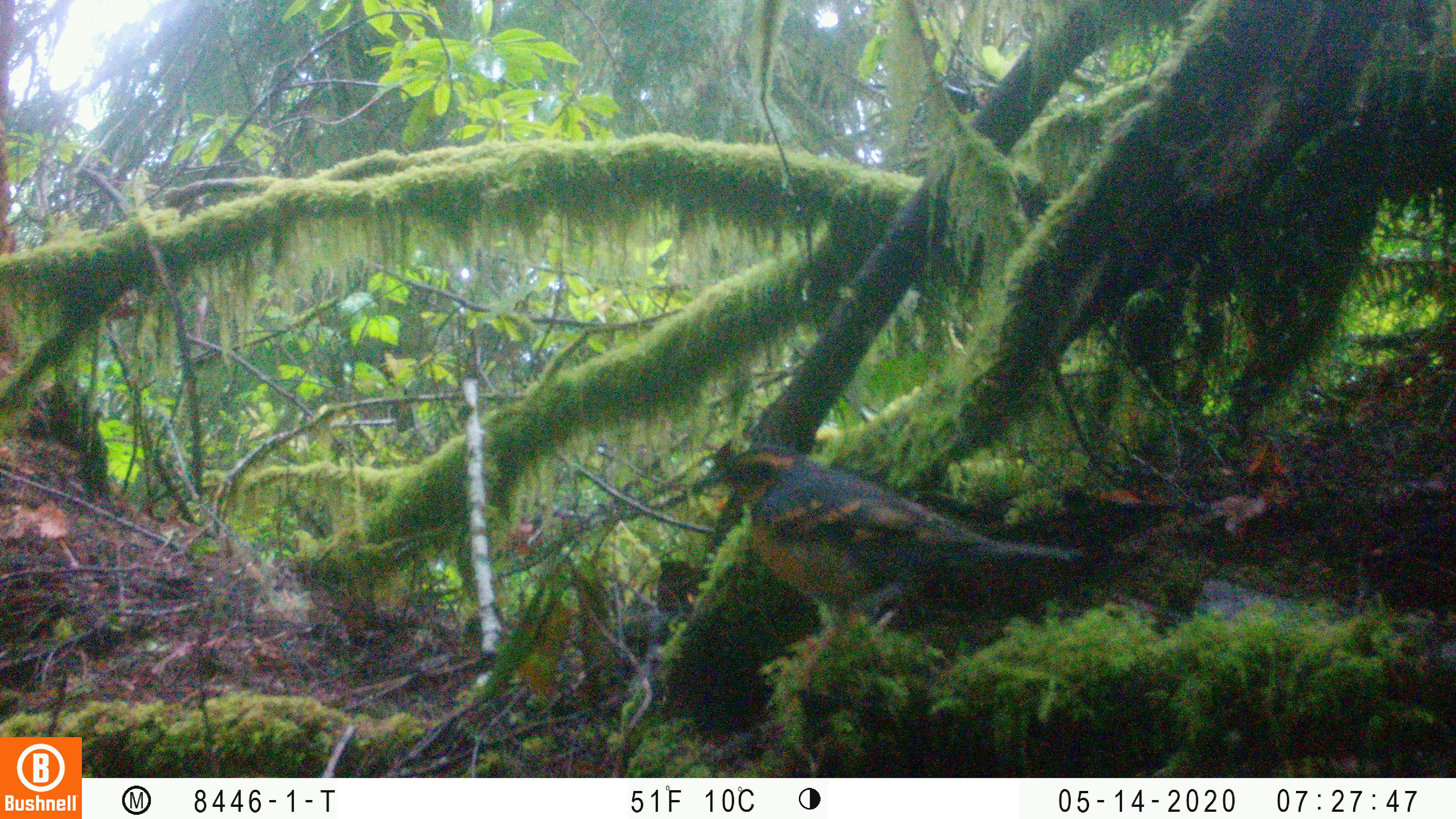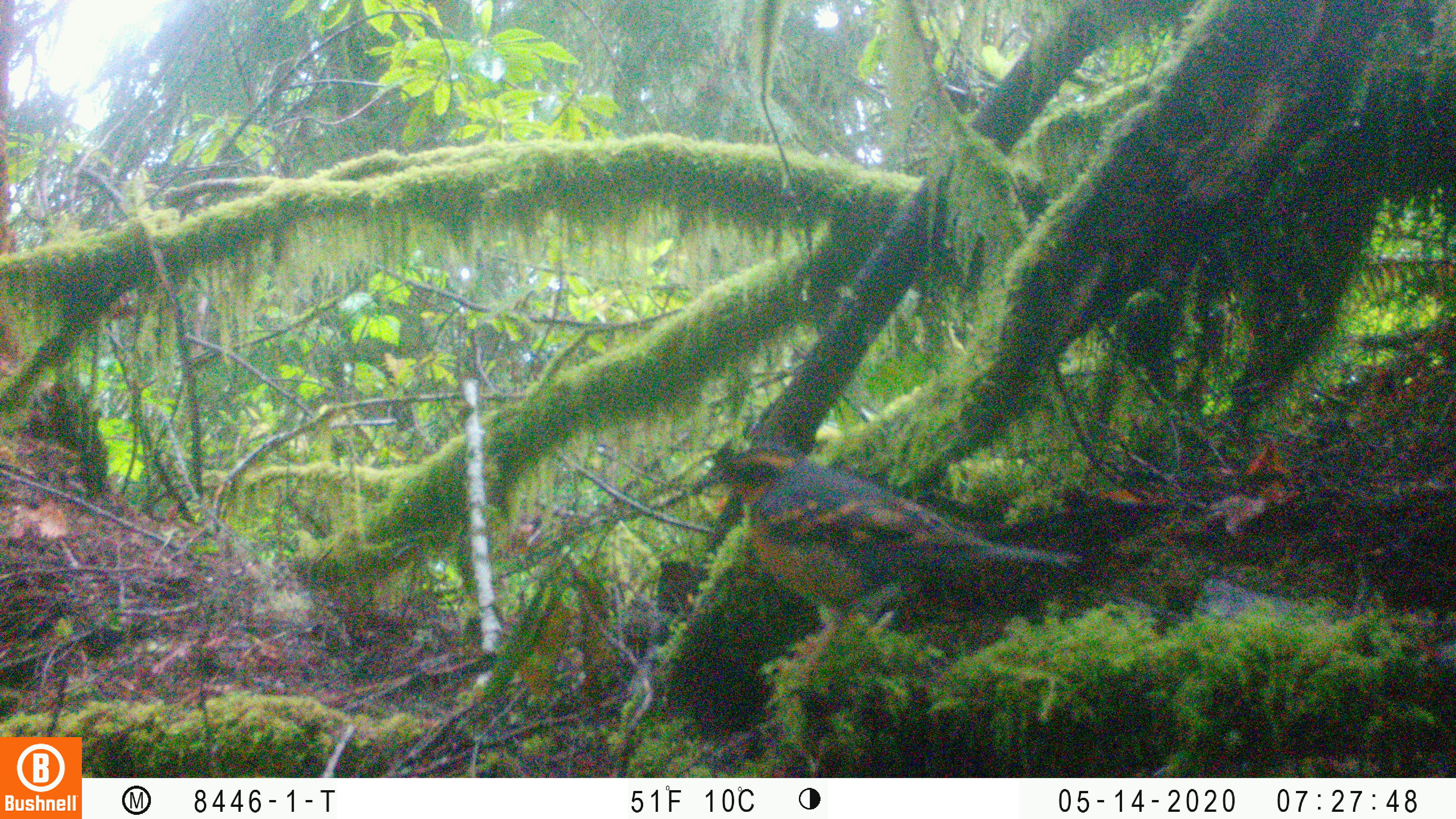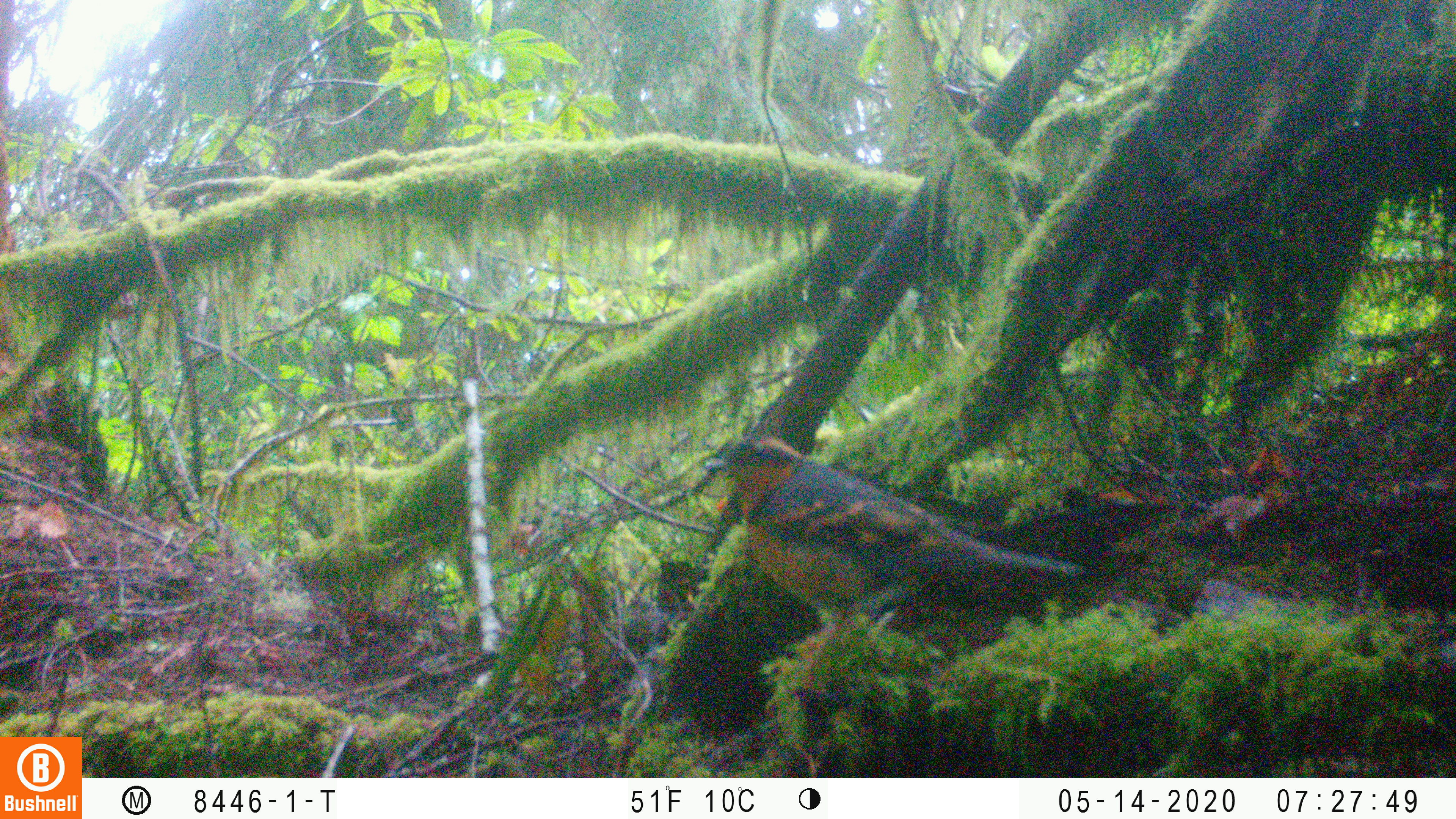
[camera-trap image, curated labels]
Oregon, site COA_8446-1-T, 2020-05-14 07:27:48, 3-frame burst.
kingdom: Animalia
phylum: Chordata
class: Aves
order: Passeriformes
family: Turdidae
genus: Ixoreus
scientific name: Ixoreus naevius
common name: varied thrush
Varied thrush (Ixoreus naevius).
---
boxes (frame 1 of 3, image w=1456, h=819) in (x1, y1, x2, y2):
varied thrush: (706, 447, 1073, 638)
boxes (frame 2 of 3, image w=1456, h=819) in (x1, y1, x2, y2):
varied thrush: (703, 444, 1076, 645)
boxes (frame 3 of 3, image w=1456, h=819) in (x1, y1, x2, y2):
varied thrush: (707, 438, 1081, 640)